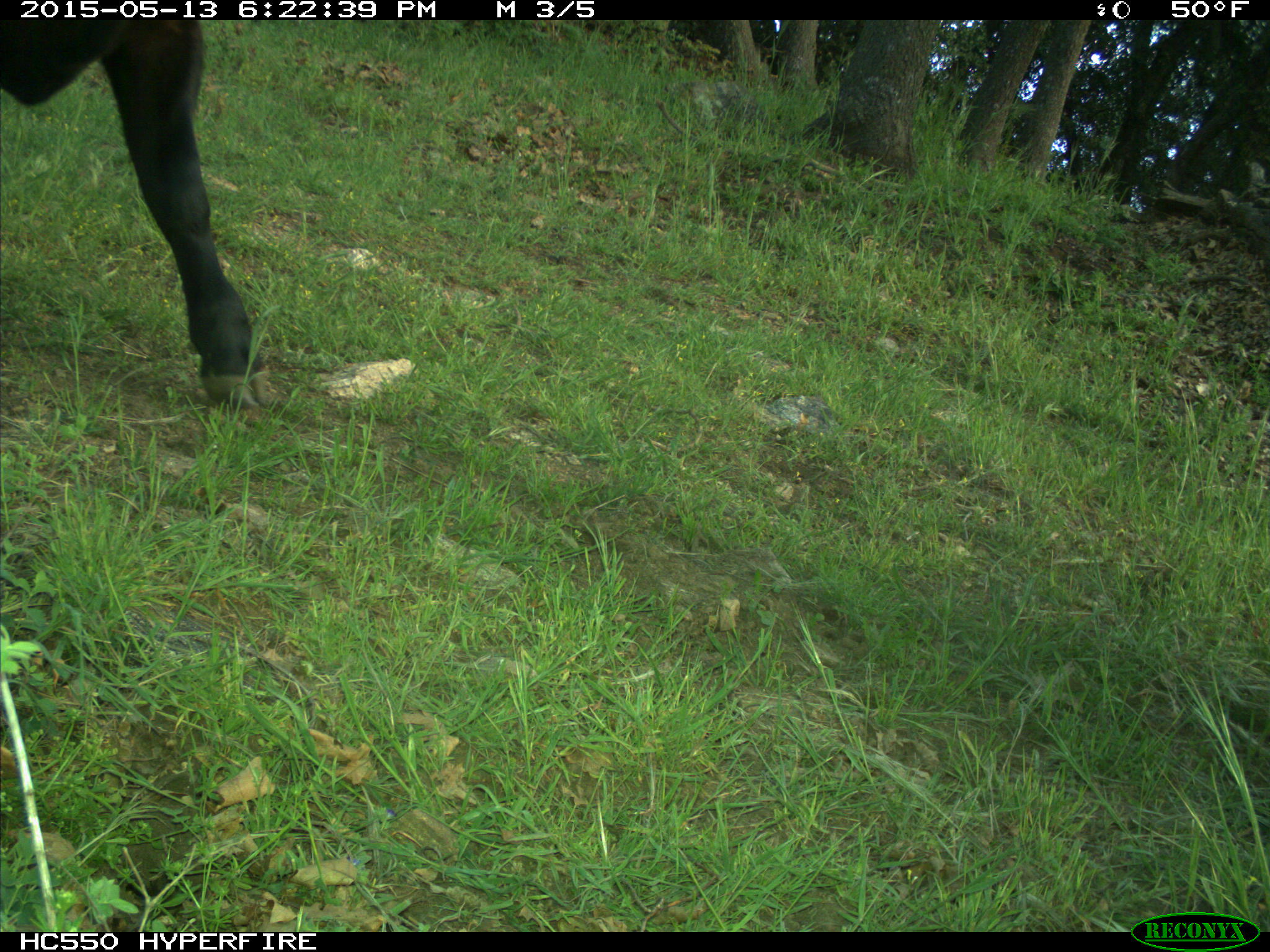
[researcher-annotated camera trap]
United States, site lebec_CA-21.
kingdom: Animalia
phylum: Chordata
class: Mammalia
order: Artiodactyla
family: Bovidae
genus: Bos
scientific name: Bos taurus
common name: domestic cow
Bos taurus (domestic cow).